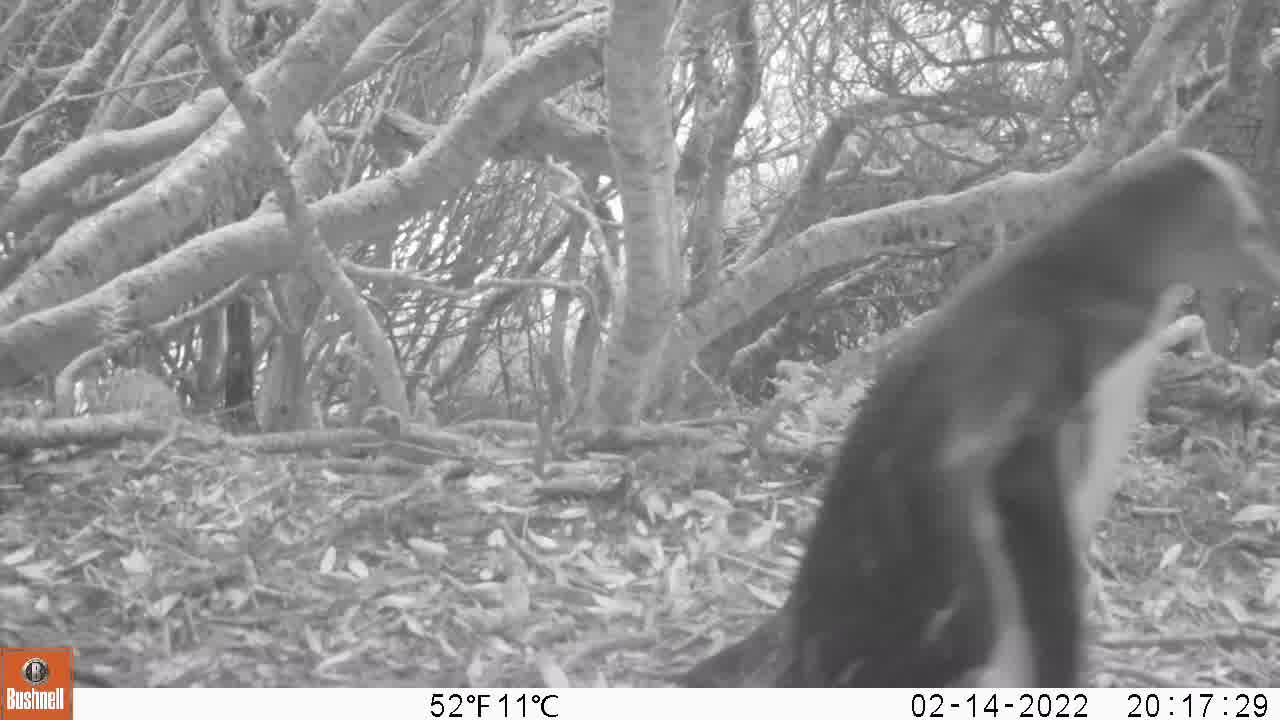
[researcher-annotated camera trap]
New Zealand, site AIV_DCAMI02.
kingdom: Animalia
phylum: Chordata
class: Aves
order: Sphenisciformes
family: Spheniscidae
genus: Megadyptes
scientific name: Megadyptes antipodes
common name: yellow-eyed penguin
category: yellow eyed penguin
Yellow eyed penguin (yellow-eyed penguin) (Megadyptes antipodes).